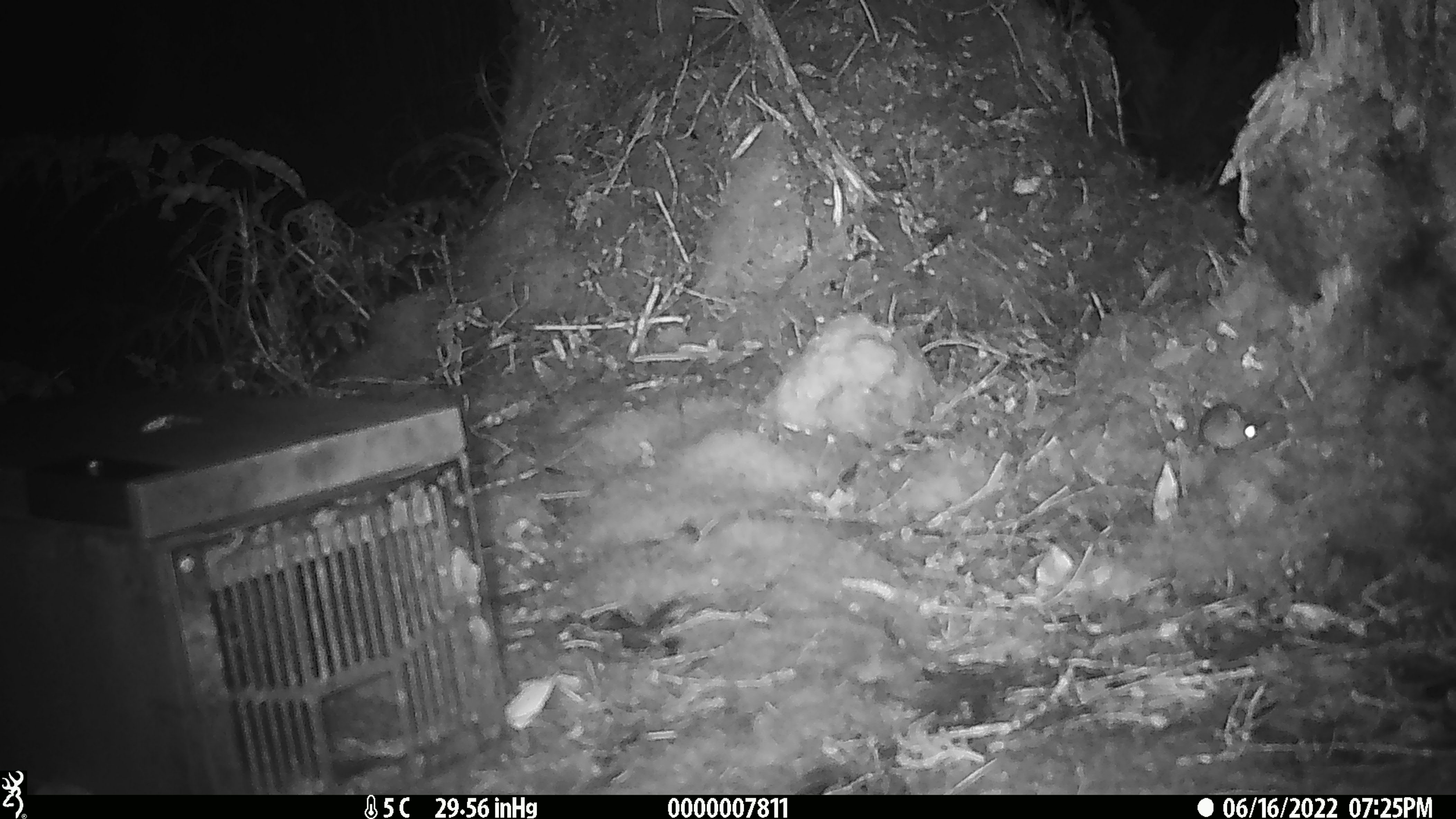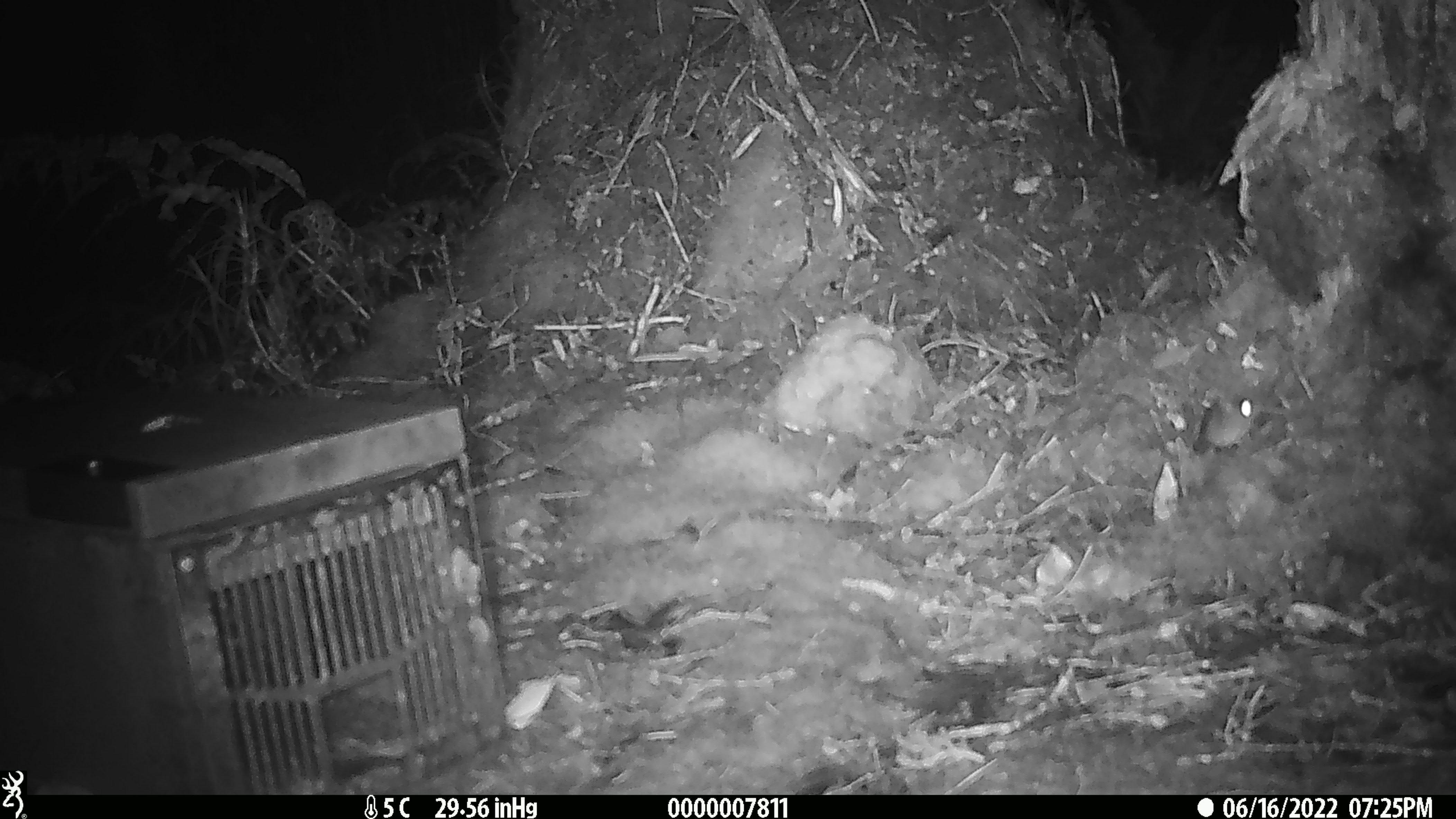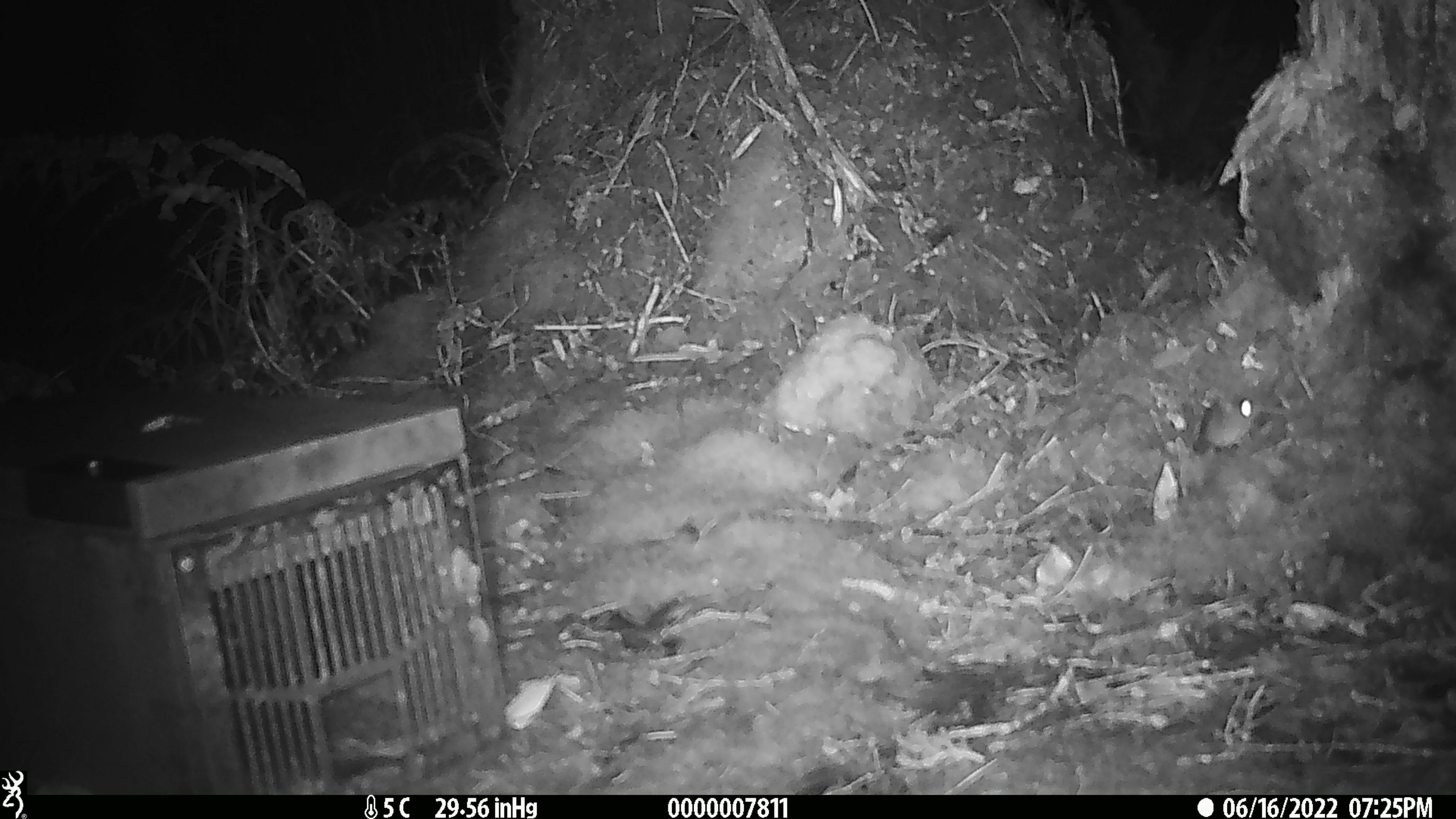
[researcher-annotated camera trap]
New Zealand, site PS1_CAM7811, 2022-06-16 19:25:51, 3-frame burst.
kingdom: Animalia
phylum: Chordata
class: Mammalia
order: Rodentia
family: Muridae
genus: Mus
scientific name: Mus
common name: mouse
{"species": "mouse (Mus)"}